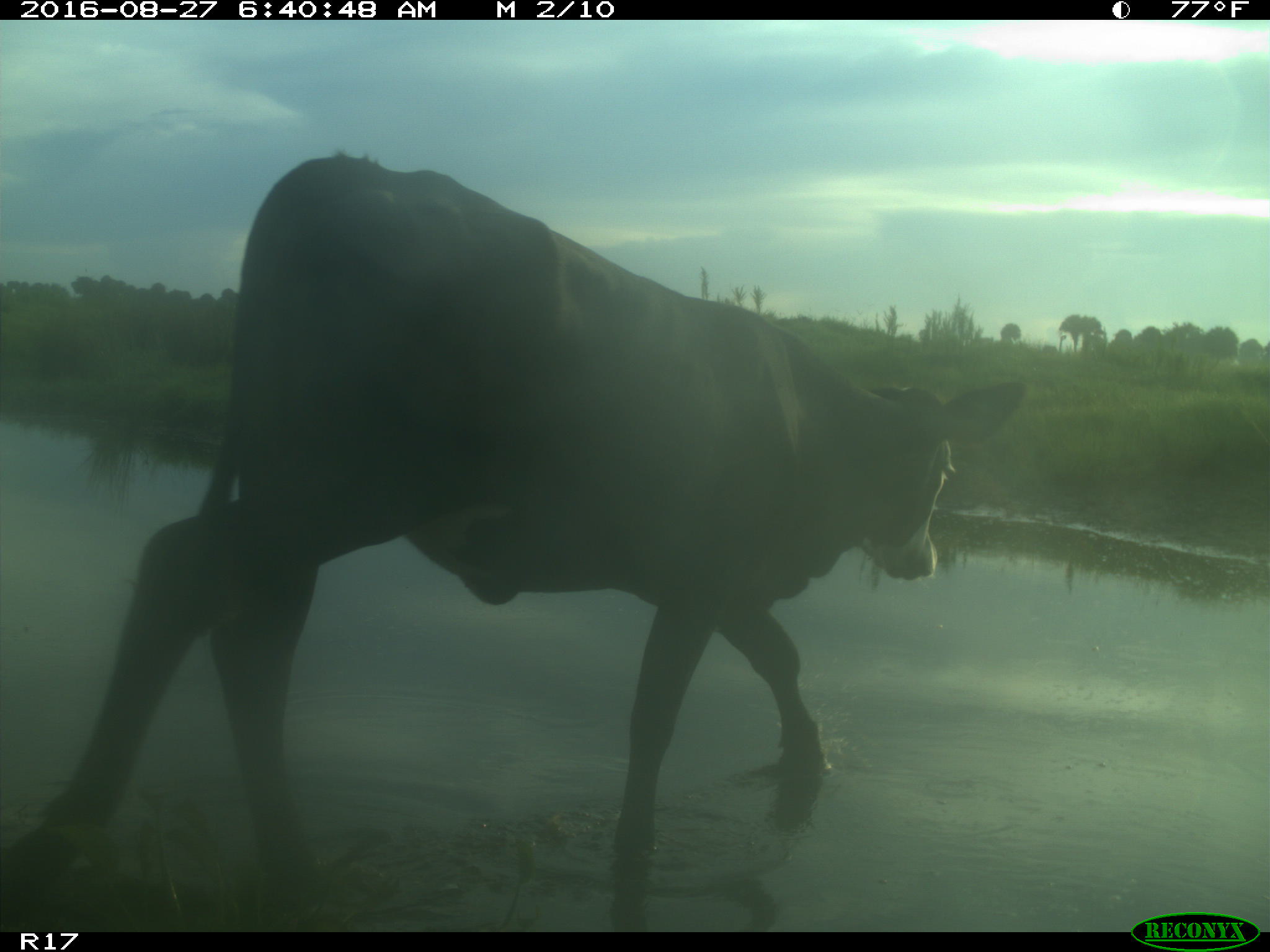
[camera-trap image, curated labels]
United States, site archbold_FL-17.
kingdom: Animalia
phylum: Chordata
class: Mammalia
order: Artiodactyla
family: Bovidae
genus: Bos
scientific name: Bos taurus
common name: domestic cow